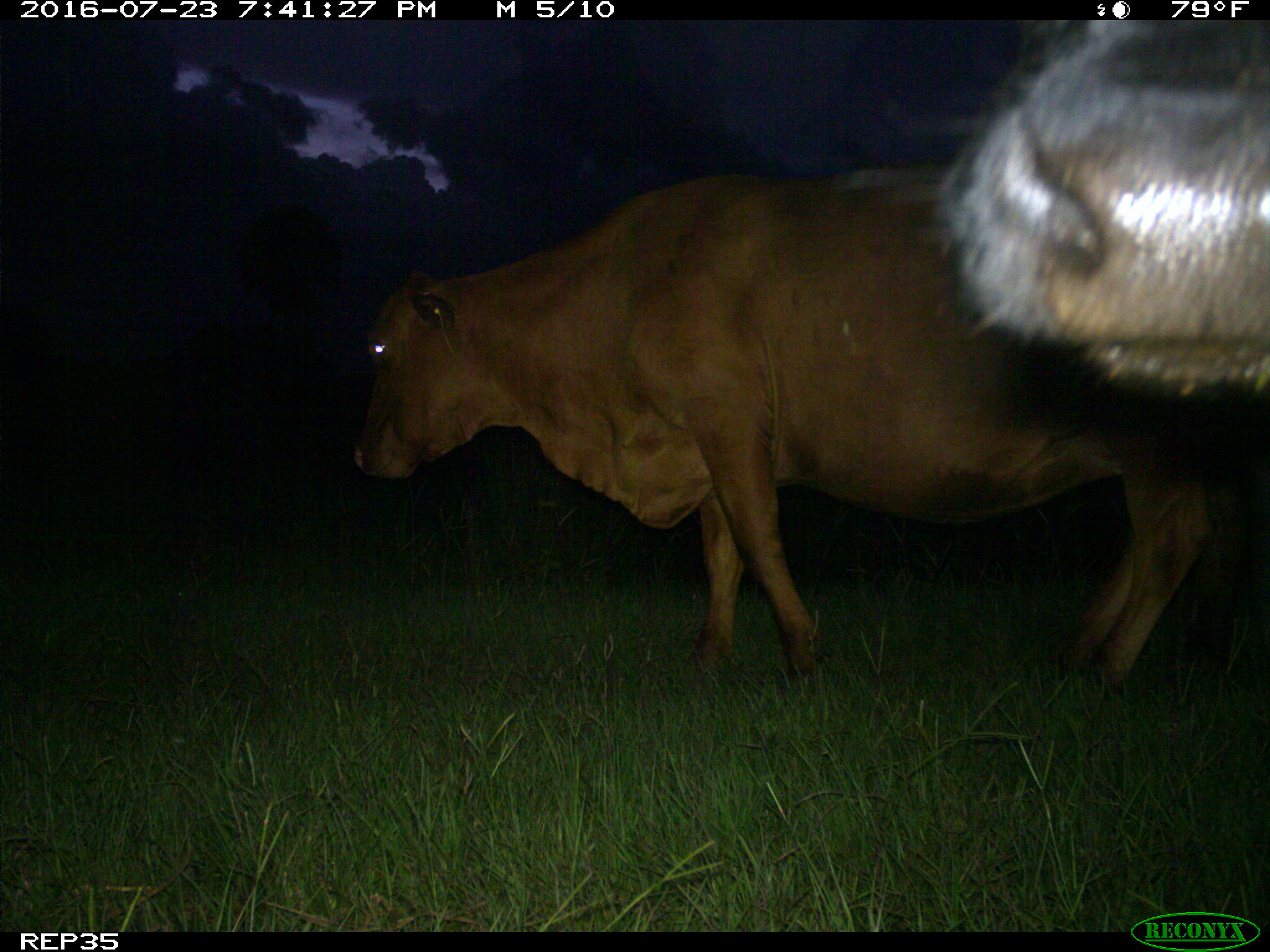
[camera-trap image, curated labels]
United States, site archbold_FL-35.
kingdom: Animalia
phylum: Chordata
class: Mammalia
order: Artiodactyla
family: Bovidae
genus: Bos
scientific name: Bos taurus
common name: domestic cow